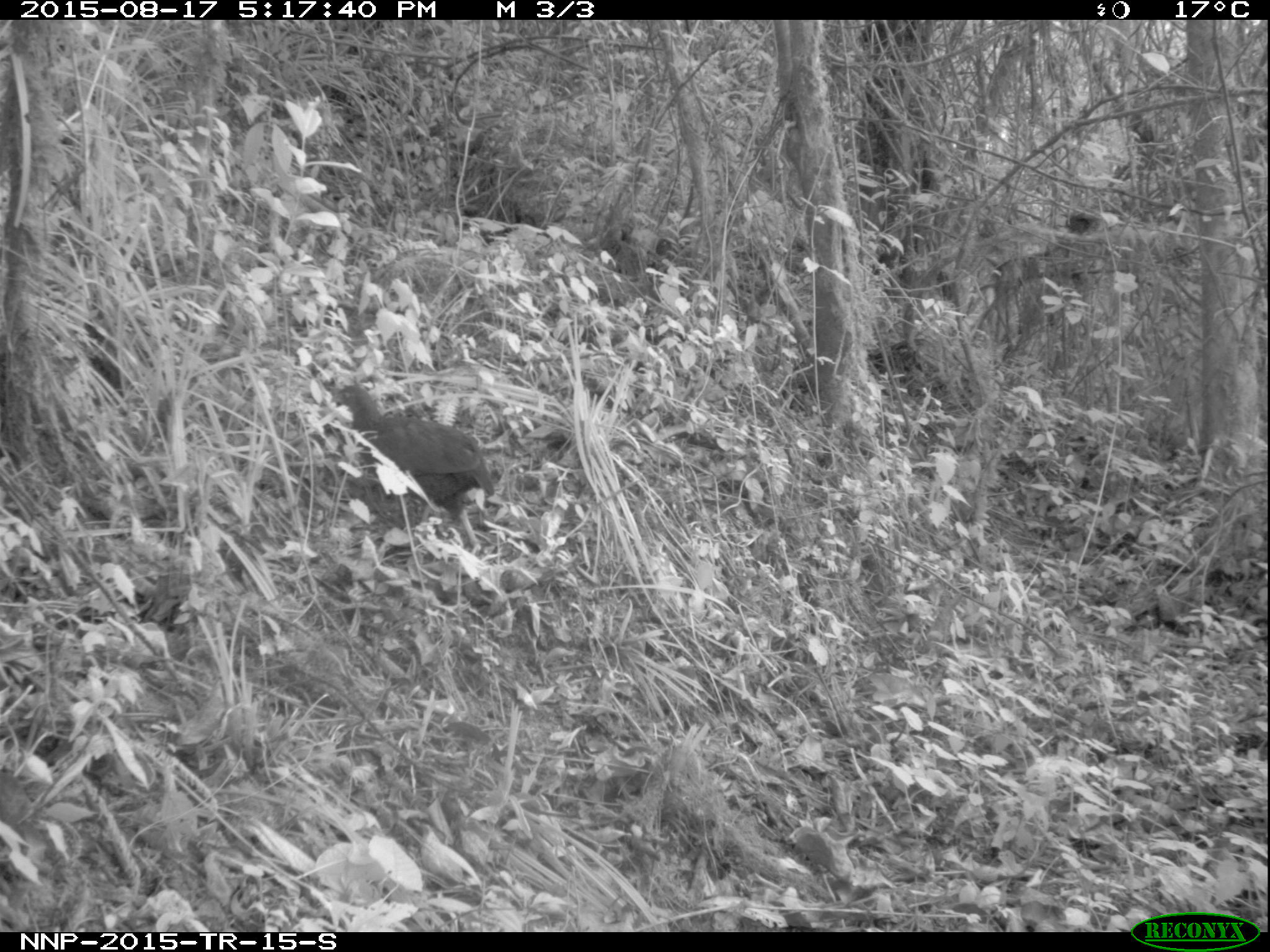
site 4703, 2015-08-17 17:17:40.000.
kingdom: Animalia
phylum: Chordata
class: Aves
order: Galliformes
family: Phasianidae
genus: Pternistis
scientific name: Pternistis nobilis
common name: handsome francolin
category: francolinus nobilis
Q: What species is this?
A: Francolinus nobilis (handsome francolin) (Pternistis nobilis).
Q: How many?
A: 1.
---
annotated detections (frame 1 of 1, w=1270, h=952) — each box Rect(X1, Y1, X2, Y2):
francolinus nobilis: Rect(329, 384, 496, 554)